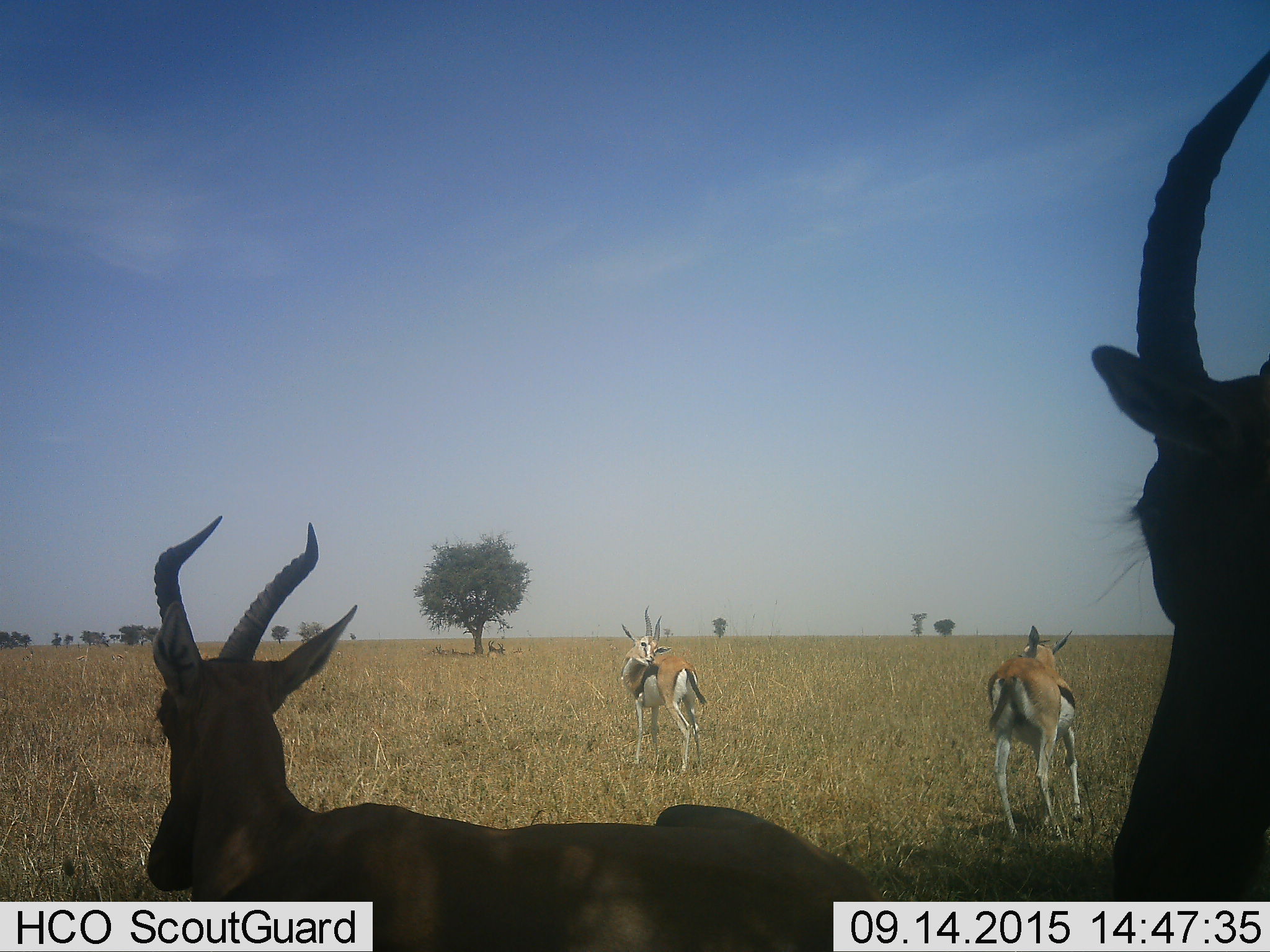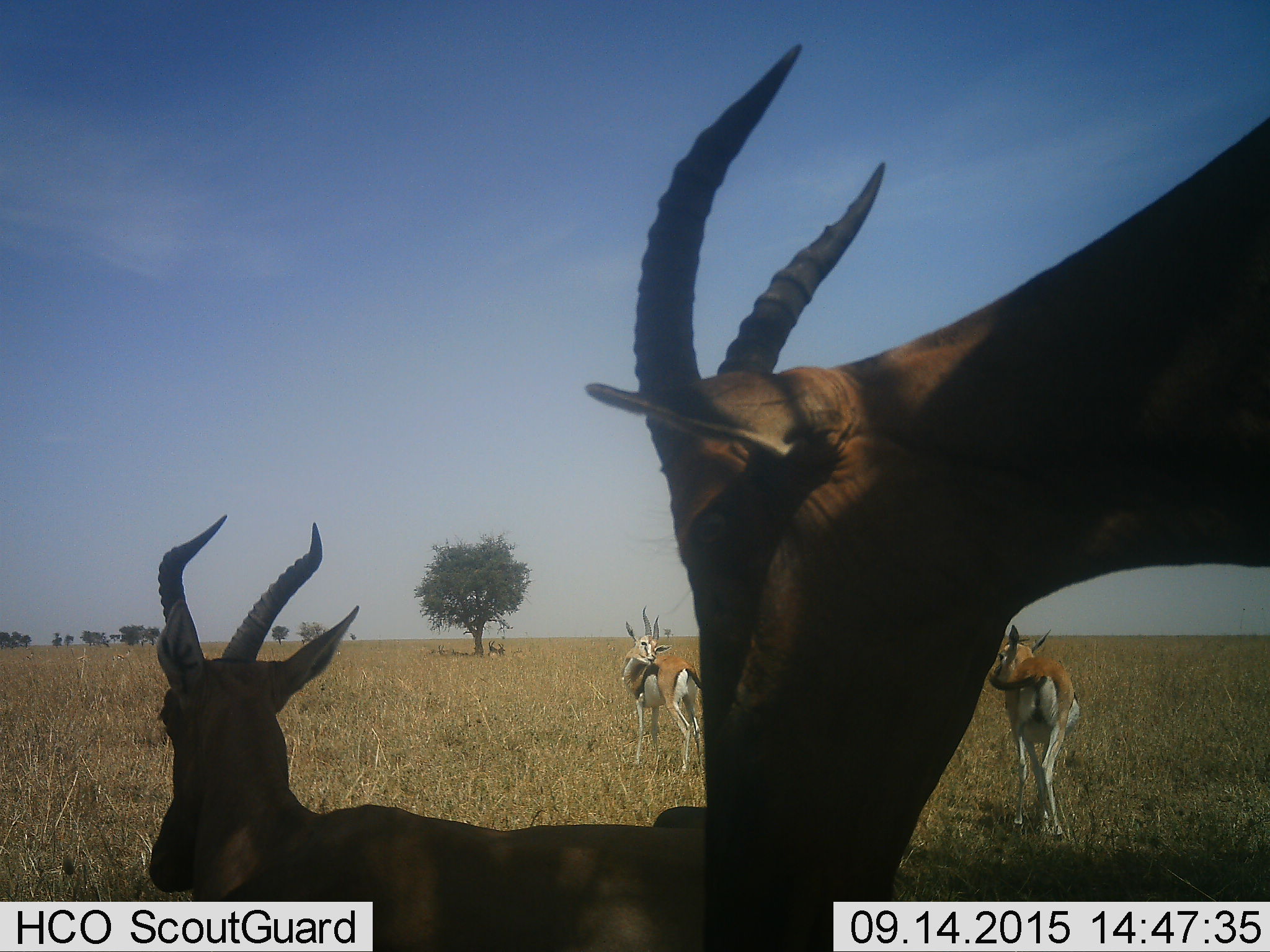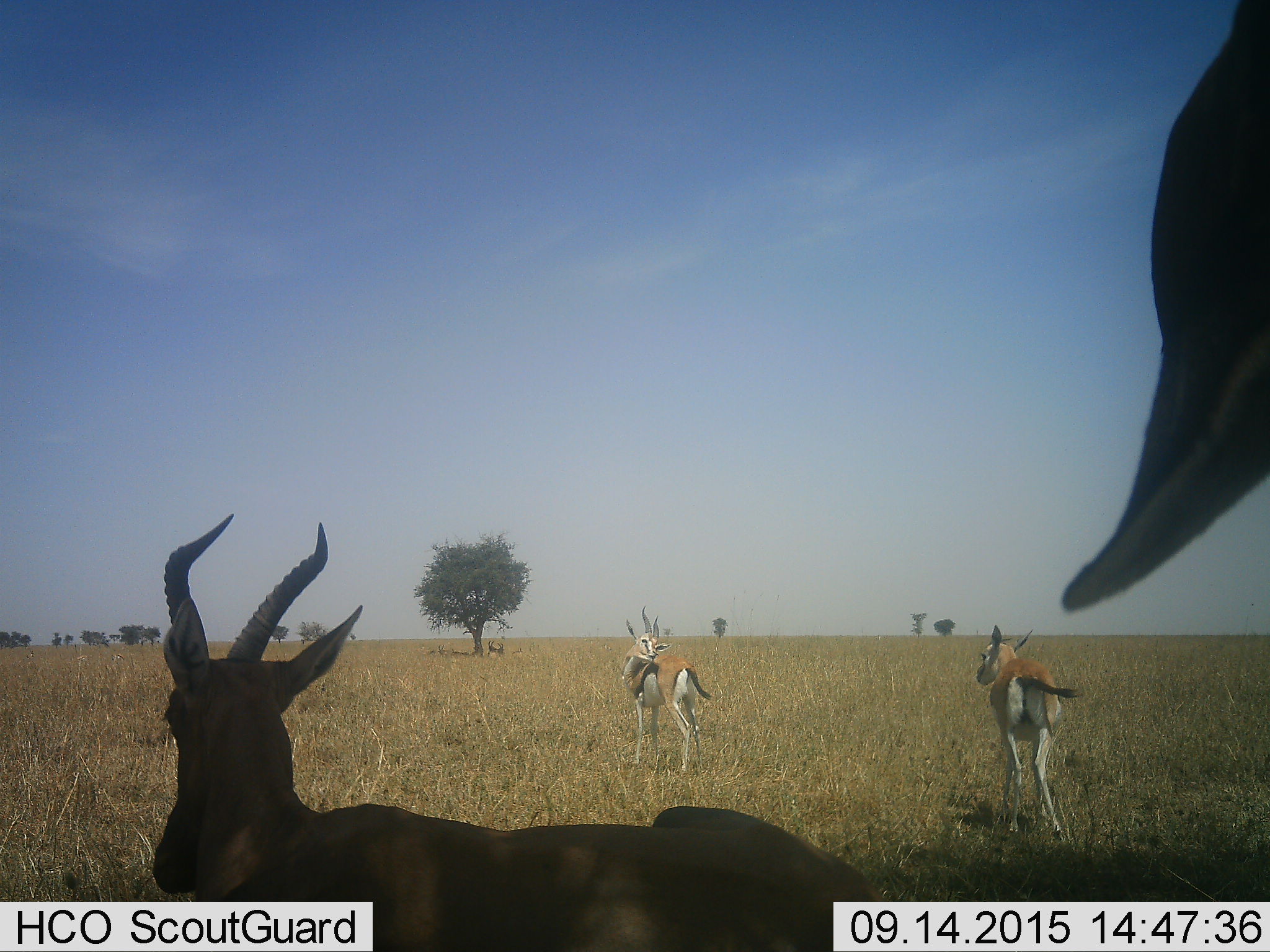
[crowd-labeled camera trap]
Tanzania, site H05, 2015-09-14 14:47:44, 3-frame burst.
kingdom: Animalia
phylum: Chordata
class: Mammalia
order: Artiodactyla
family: Bovidae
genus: Eudorcas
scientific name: Eudorcas thomsonii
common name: thomson's gazelle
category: gazellethomsons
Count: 2.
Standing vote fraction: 88%.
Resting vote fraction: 0%.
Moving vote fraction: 38%.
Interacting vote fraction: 0%.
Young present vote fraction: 0%.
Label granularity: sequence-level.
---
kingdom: Animalia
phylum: Chordata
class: Mammalia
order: Artiodactyla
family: Bovidae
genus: Damaliscus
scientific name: Damaliscus lunatus jimela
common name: topi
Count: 7.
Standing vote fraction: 75%.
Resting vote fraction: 100%.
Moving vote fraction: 0%.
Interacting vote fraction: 0%.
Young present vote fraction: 25%.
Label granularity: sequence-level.